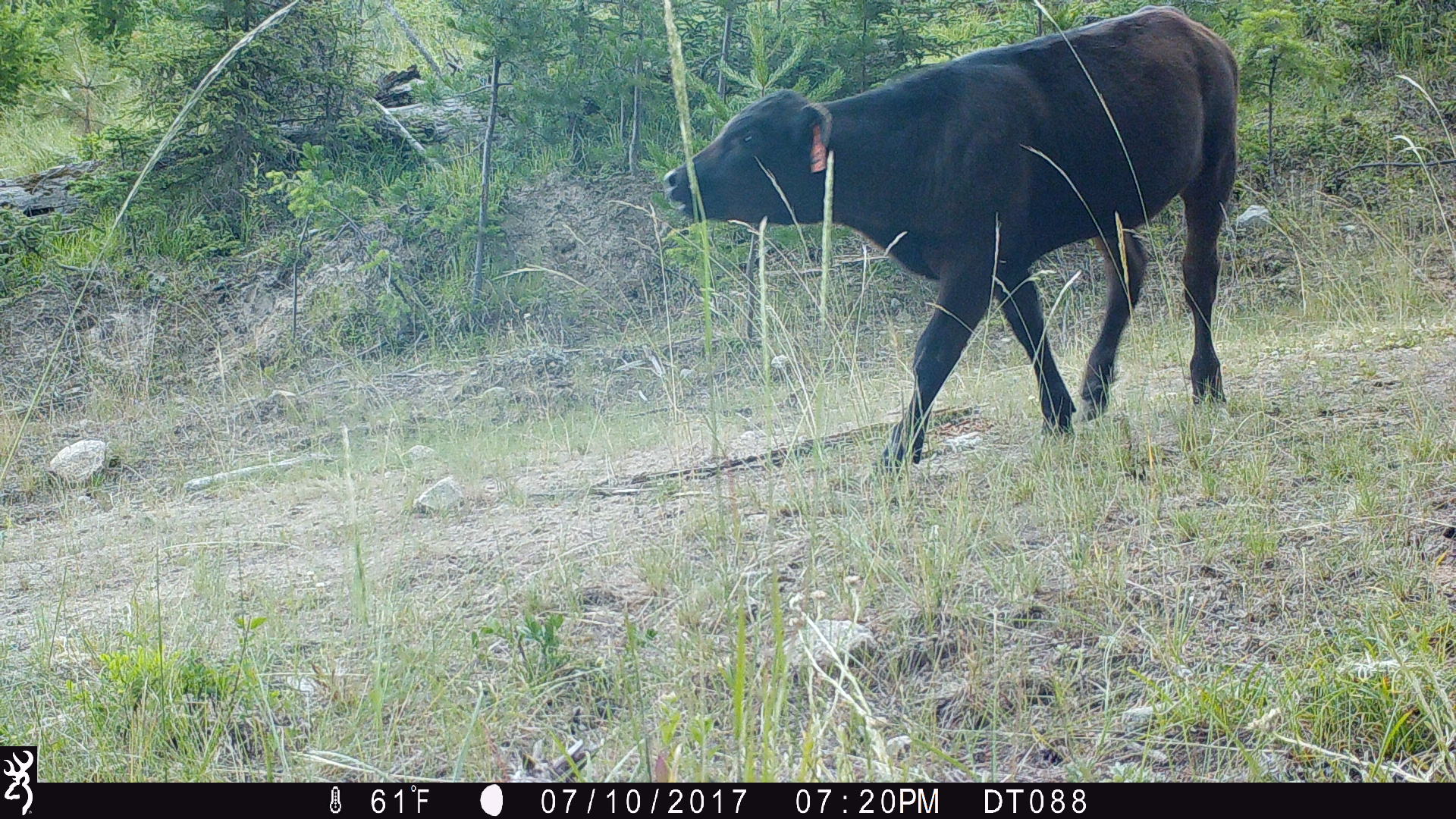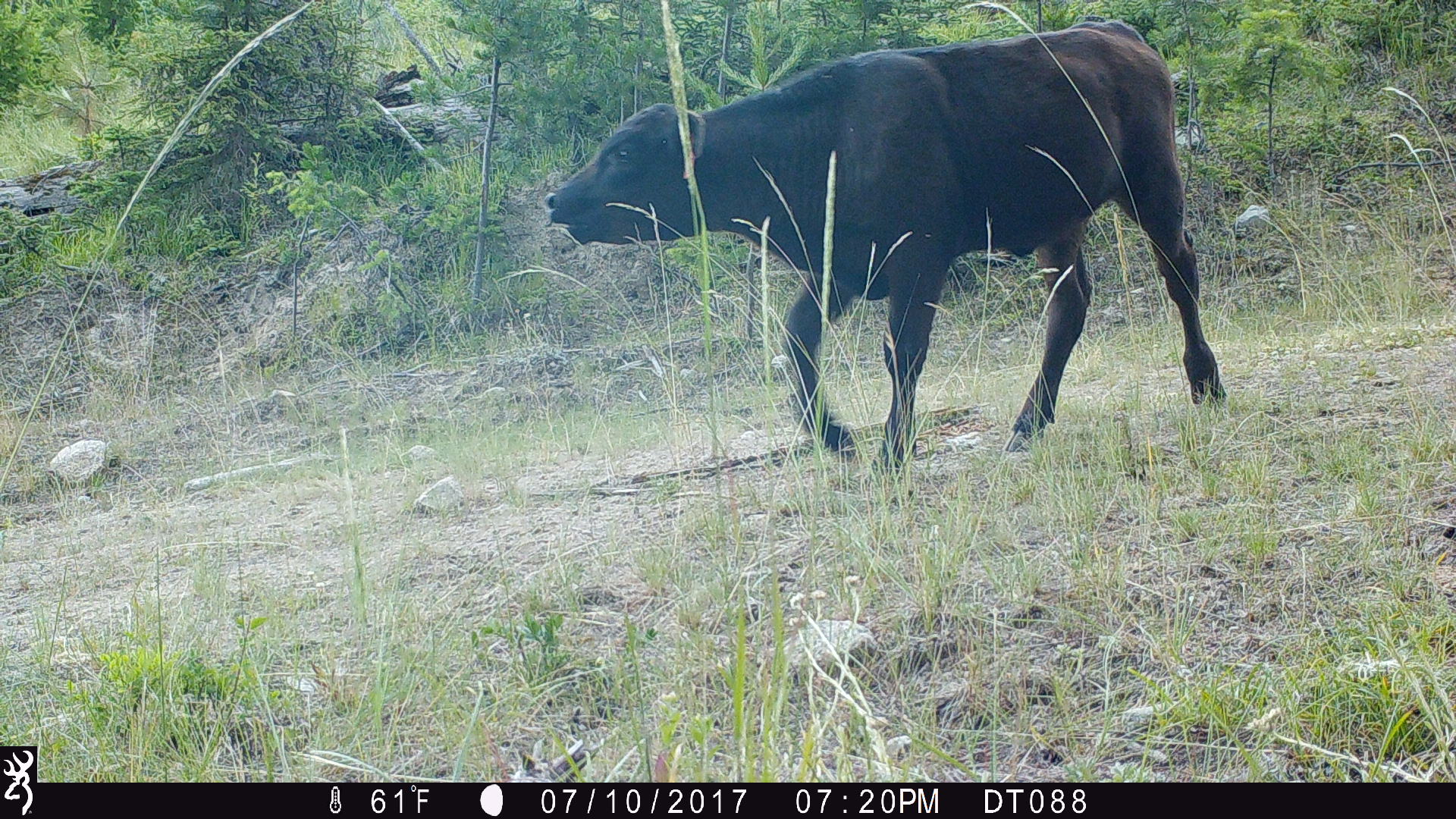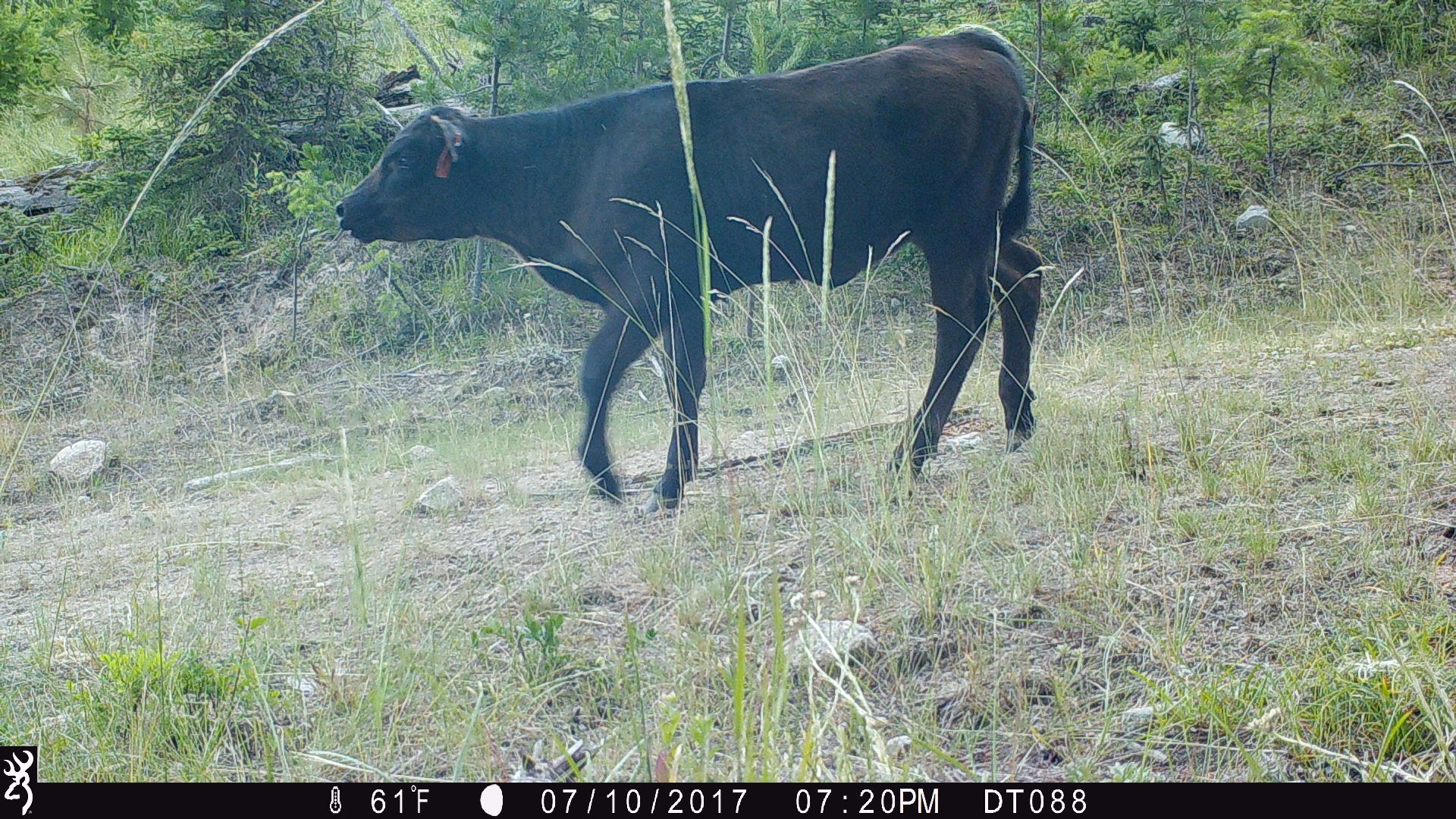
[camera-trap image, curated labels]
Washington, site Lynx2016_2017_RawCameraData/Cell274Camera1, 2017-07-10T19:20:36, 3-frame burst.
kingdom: Animalia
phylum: Chordata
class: Mammalia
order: Artiodactyla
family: Bovidae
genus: Bos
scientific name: Bos taurus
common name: domestic cattle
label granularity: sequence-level